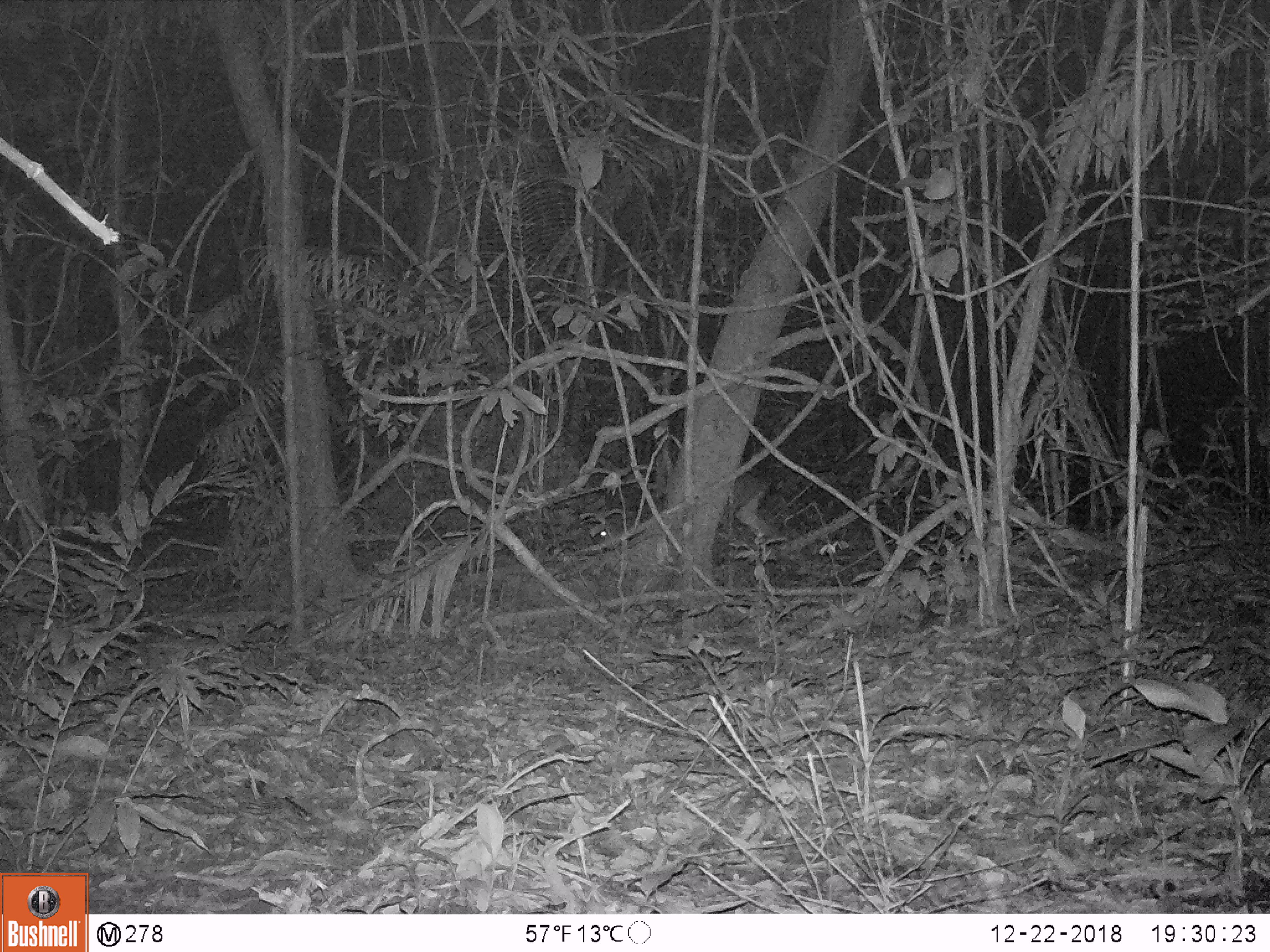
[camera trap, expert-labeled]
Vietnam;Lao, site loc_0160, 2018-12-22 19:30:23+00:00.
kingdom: Animalia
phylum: Chordata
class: Mammalia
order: Artiodactyla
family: Cervidae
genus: Muntiacus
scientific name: Muntiacus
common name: muntjacs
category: unidentified muntjac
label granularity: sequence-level